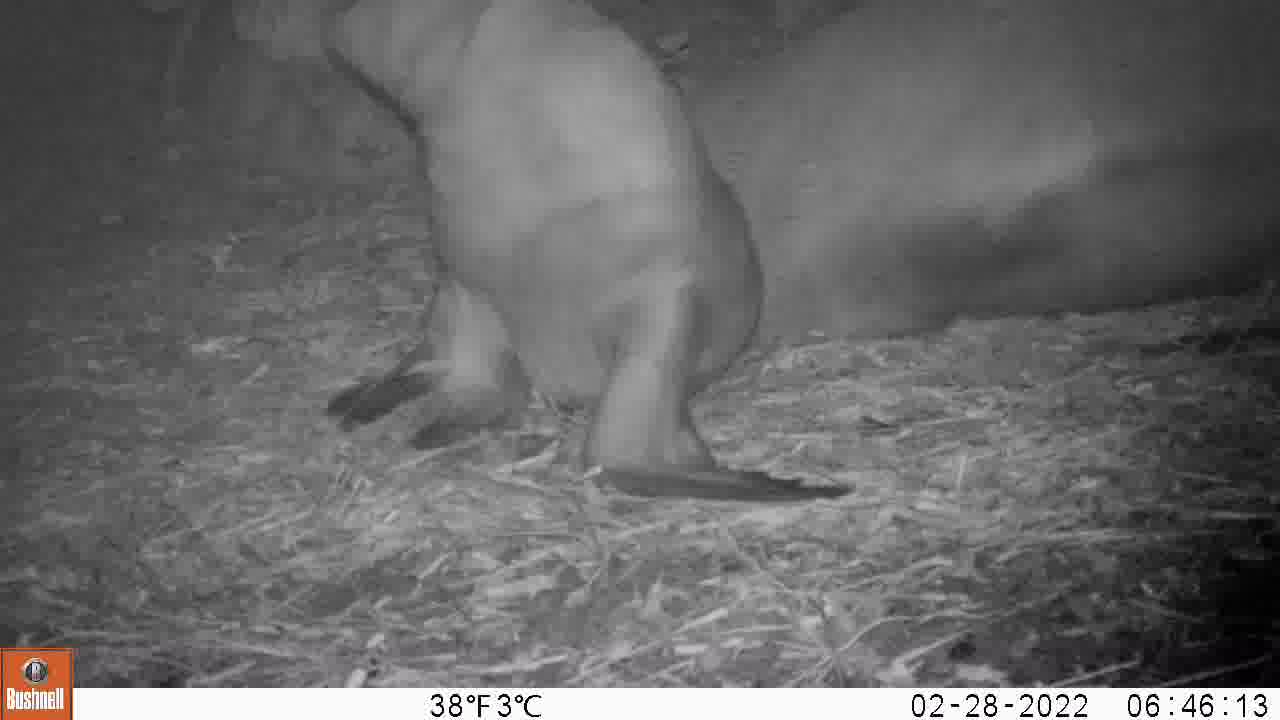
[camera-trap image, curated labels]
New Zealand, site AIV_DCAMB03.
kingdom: Animalia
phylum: Chordata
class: Mammalia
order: Carnivora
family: Otariidae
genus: Phocarctos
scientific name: Phocarctos hookeri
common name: new zealand sea lion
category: sealion